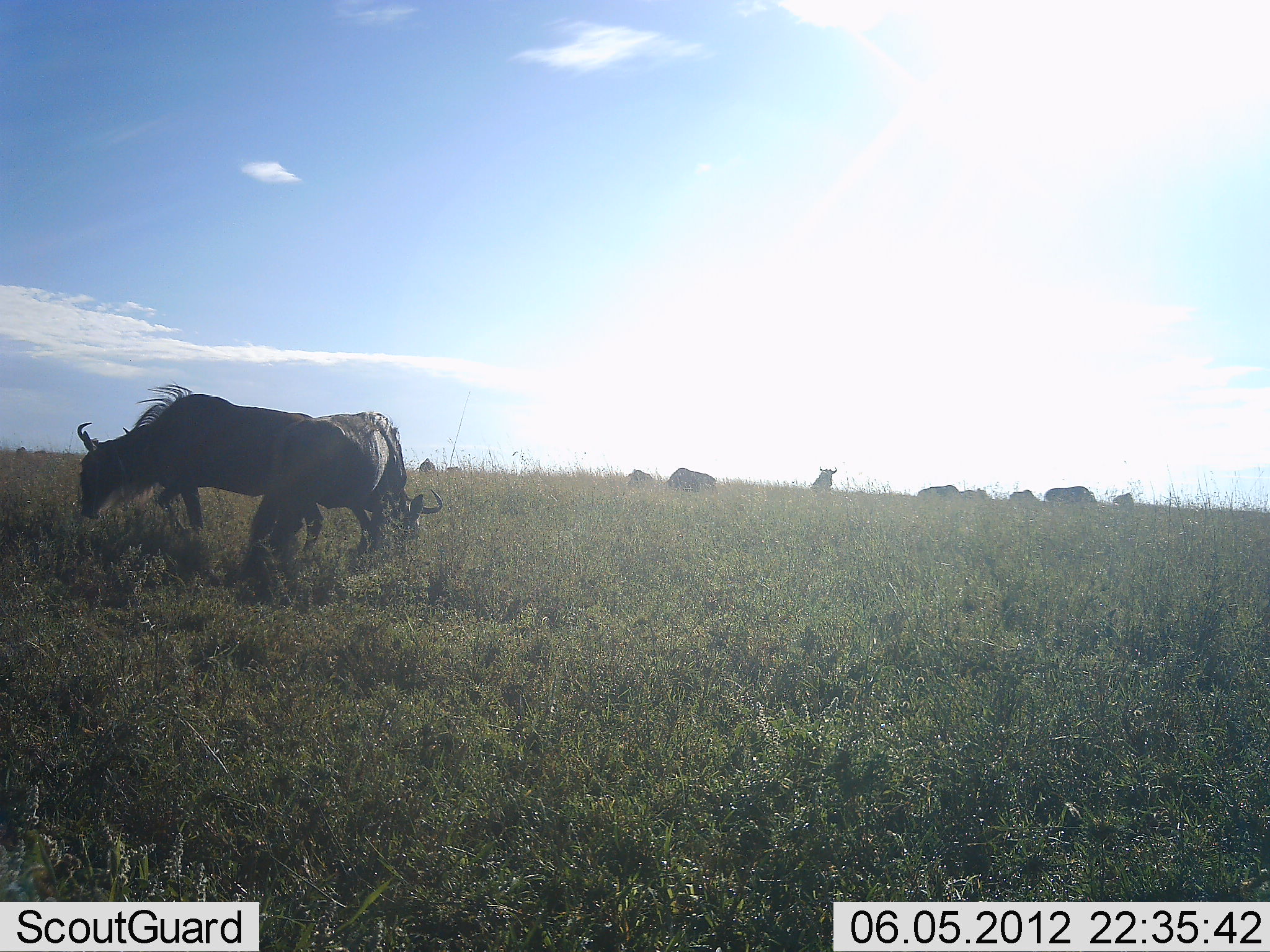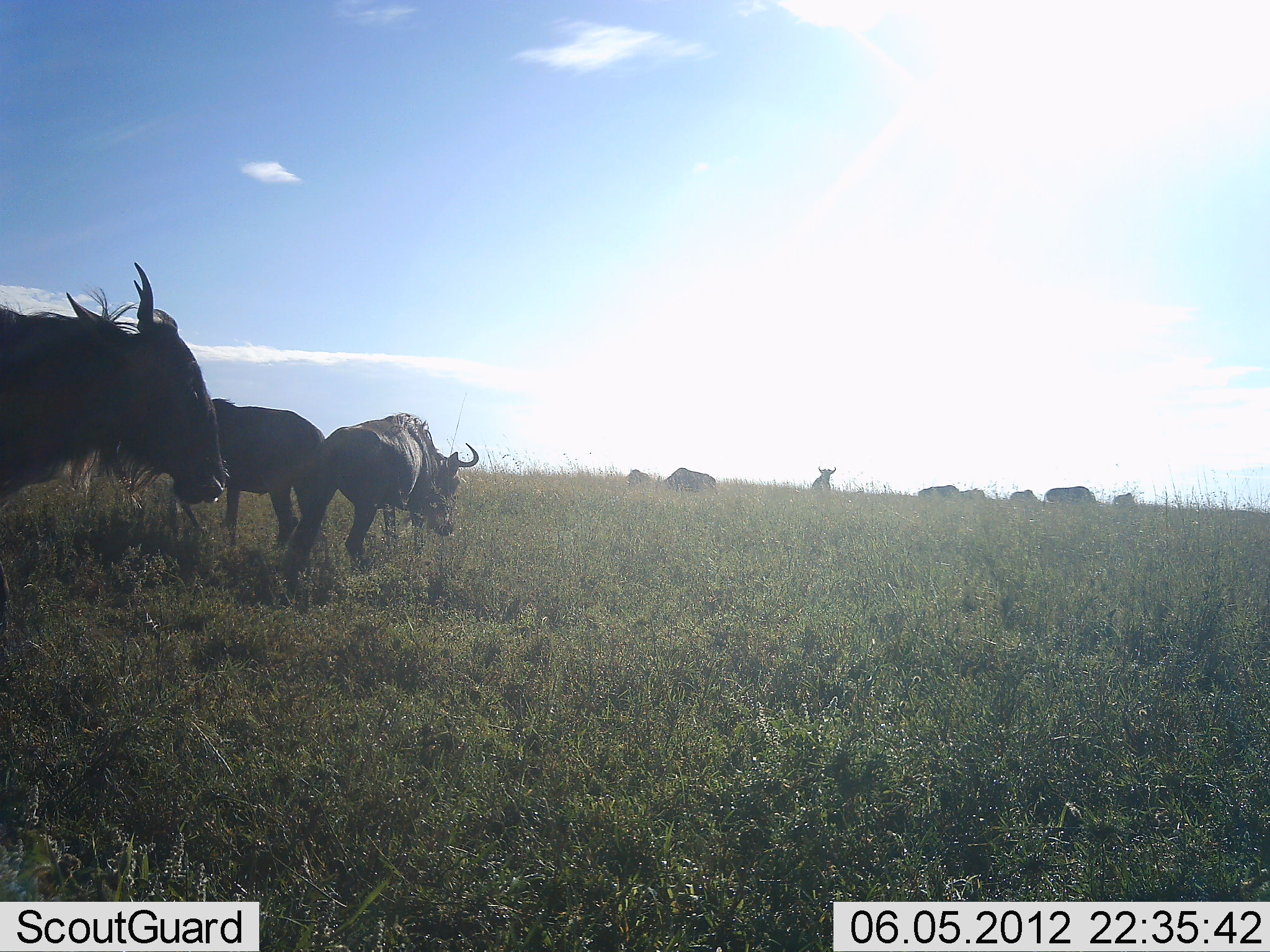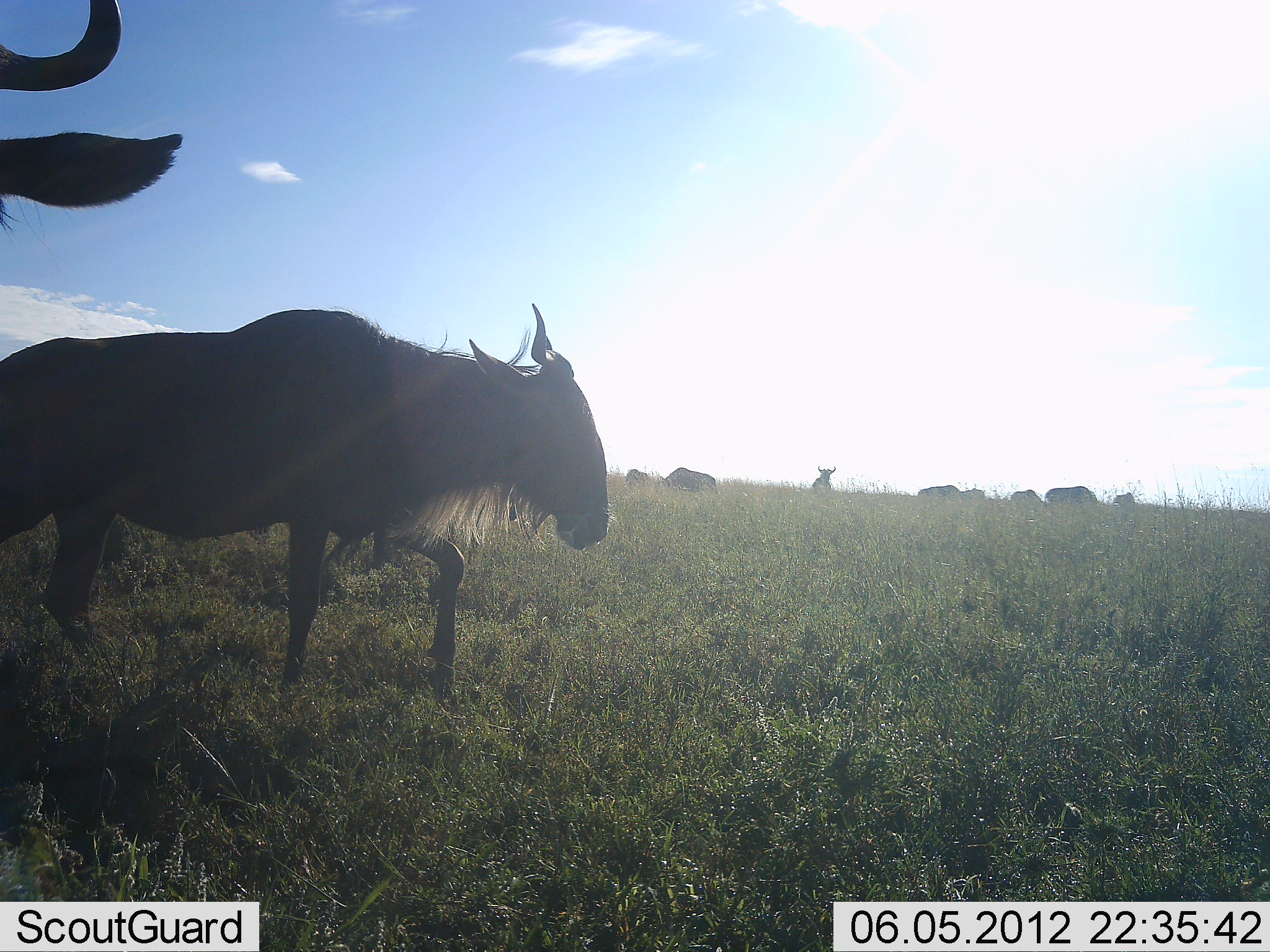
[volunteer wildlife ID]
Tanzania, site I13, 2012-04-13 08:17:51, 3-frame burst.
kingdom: Animalia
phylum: Chordata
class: Mammalia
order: Artiodactyla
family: Bovidae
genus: Connochaetes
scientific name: Connochaetes taurinus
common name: blue wildebeest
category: wildebeest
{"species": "wildebeest (blue wildebeest) (Connochaetes taurinus)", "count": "11-50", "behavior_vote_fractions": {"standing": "69%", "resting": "14%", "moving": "76%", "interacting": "0%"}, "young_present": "0%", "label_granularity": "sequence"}